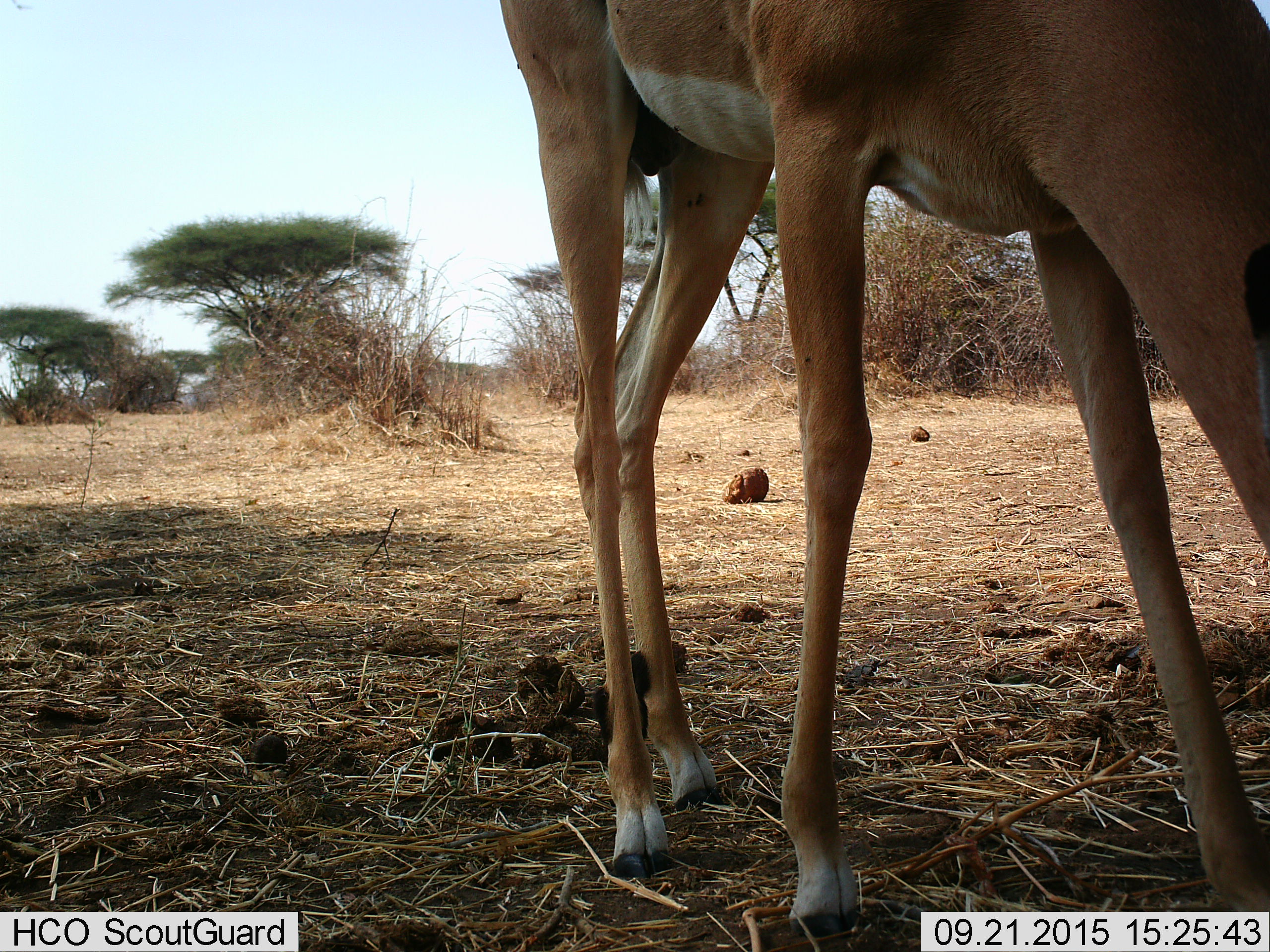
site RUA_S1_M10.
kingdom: Animalia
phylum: Chordata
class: Mammalia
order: Artiodactyla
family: Bovidae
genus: Aepyceros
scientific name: Aepyceros melampus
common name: impala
Impala (Aepyceros melampus), count 1. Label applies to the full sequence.